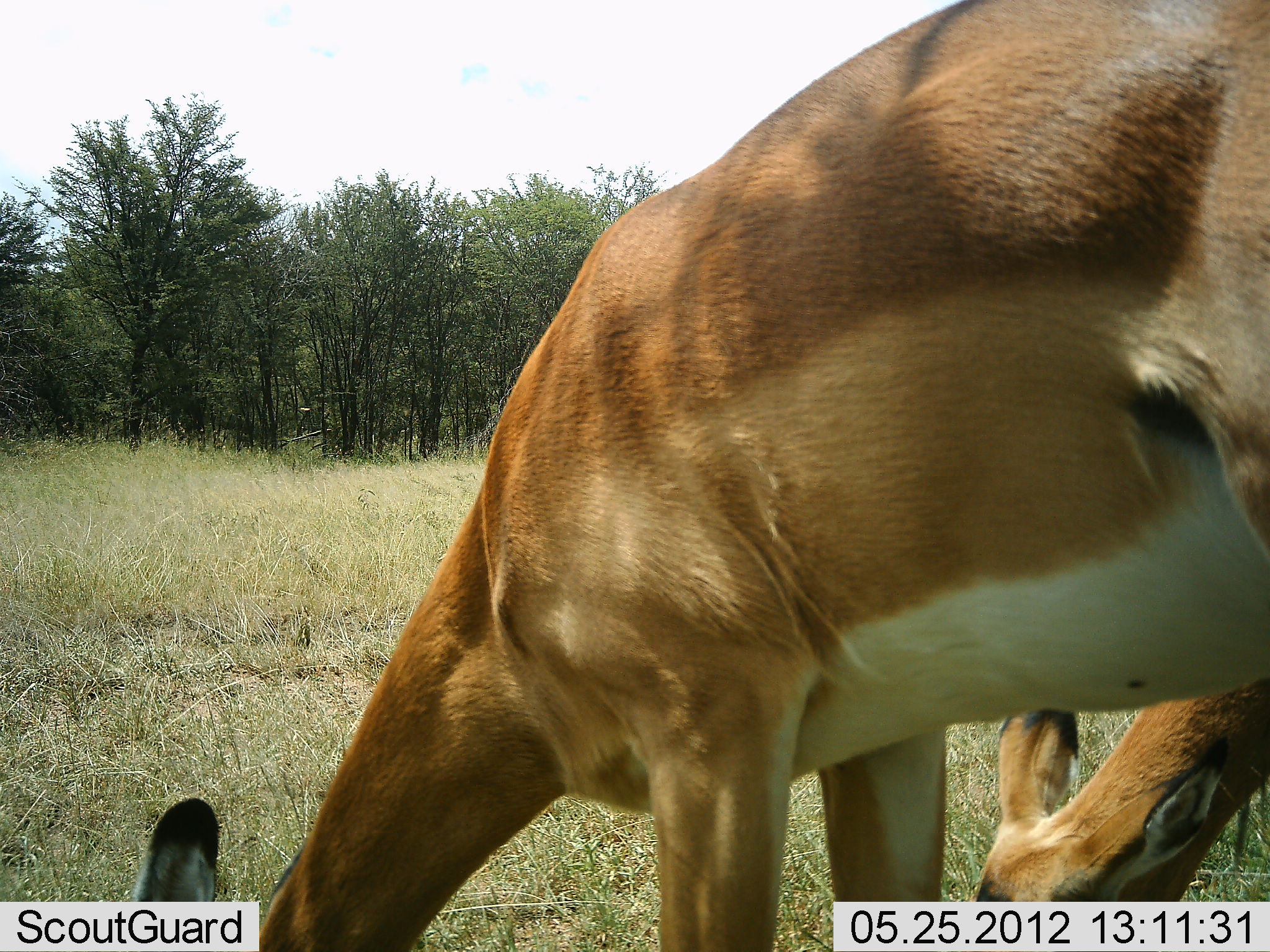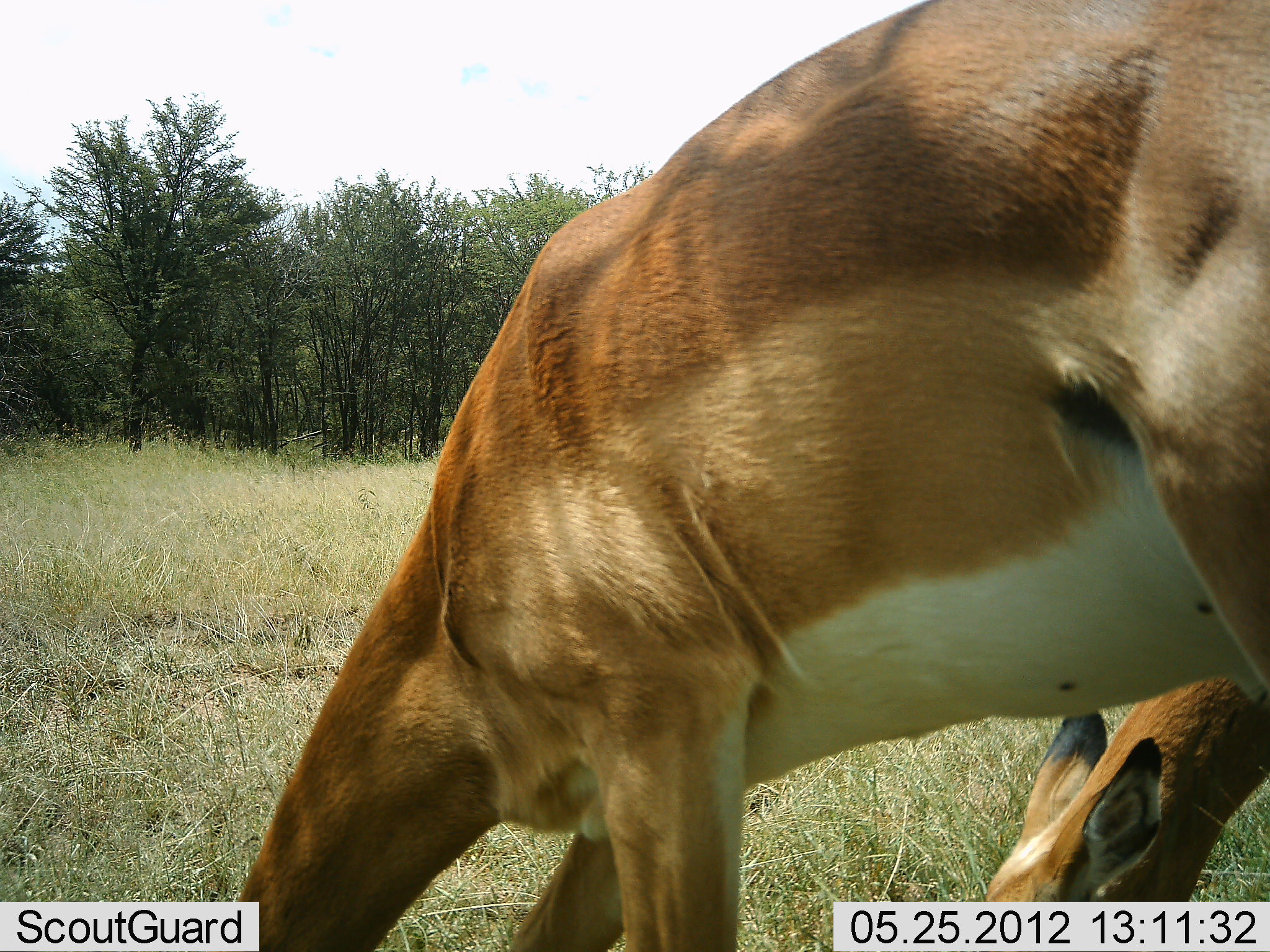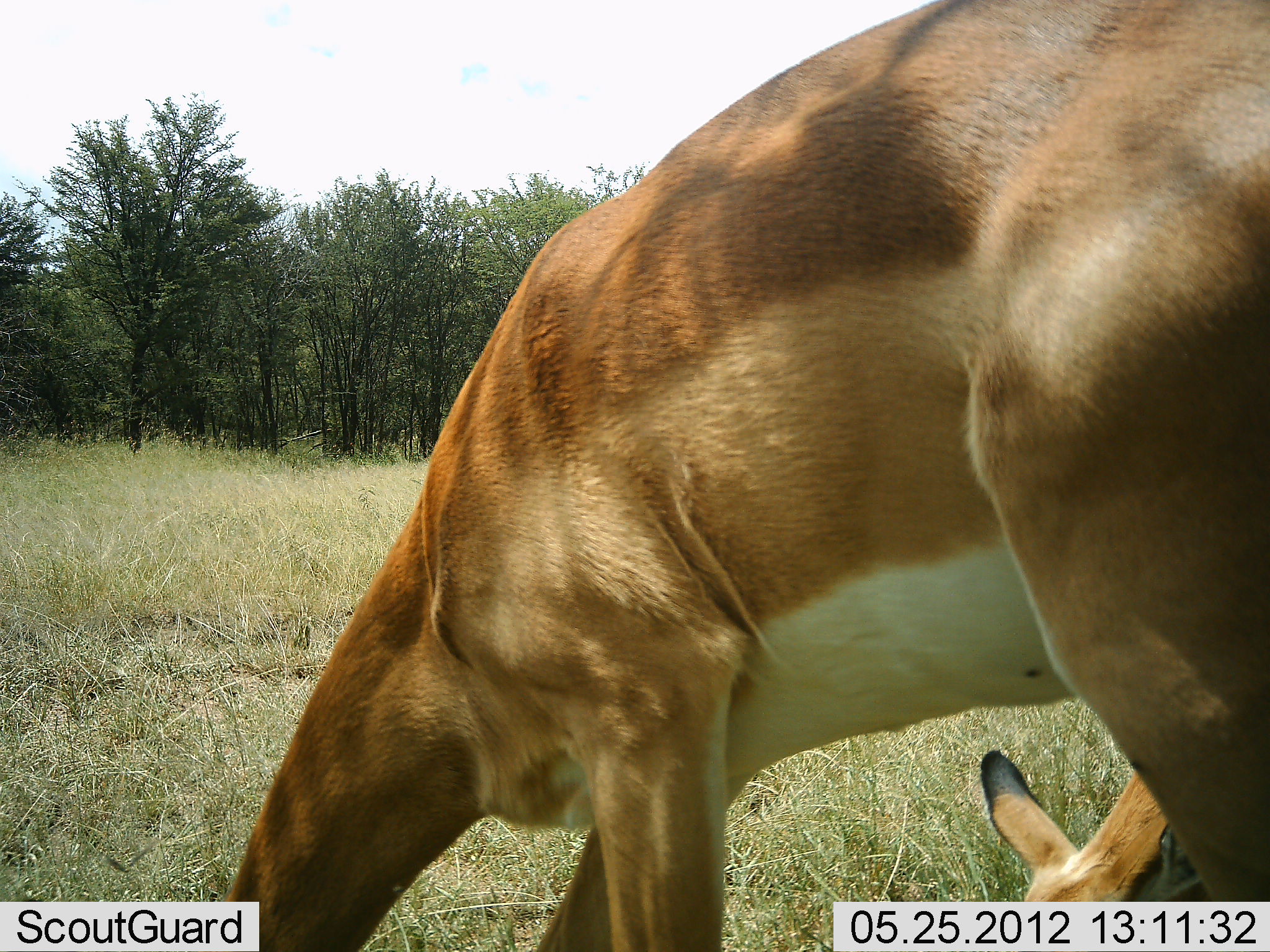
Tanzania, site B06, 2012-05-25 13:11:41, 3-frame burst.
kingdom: Animalia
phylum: Chordata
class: Mammalia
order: Artiodactyla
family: Bovidae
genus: Aepyceros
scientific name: Aepyceros melampus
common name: impala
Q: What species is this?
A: Impala (Aepyceros melampus).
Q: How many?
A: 2.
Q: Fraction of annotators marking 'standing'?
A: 20%.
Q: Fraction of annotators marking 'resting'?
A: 0%.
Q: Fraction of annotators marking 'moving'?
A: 0%.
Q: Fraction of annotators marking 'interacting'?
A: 0%.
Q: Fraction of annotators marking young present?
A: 10%.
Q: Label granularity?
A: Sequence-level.